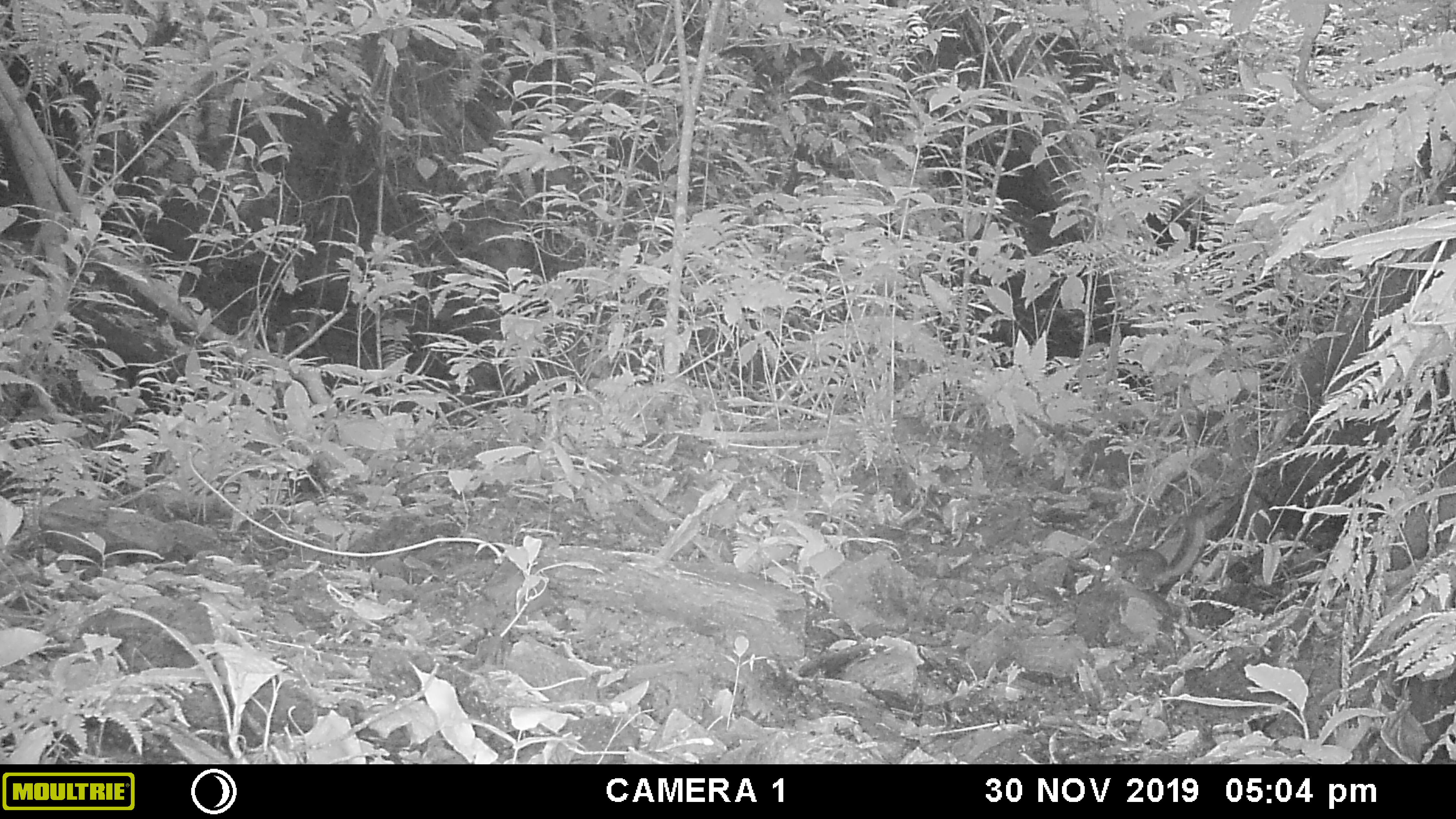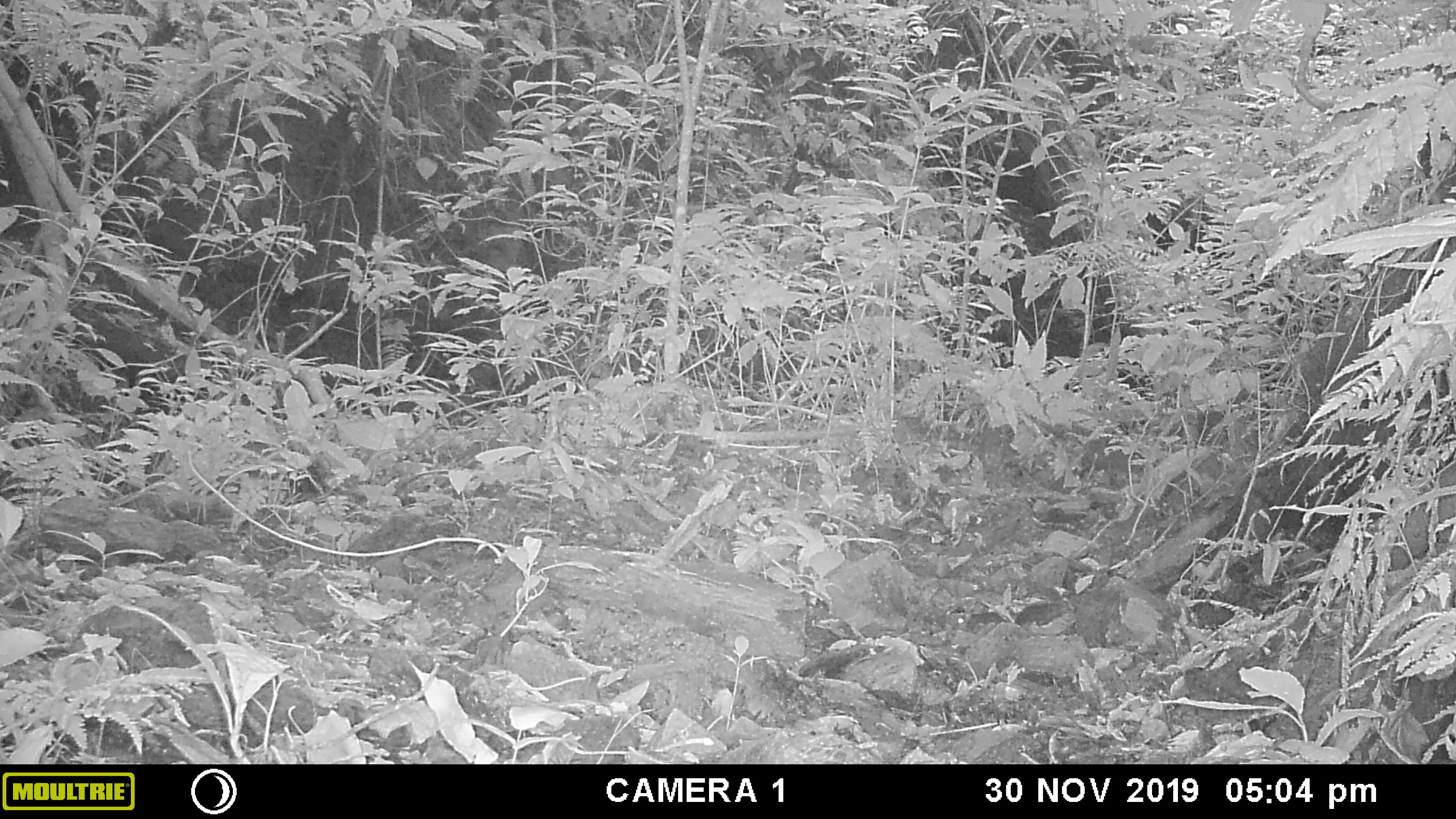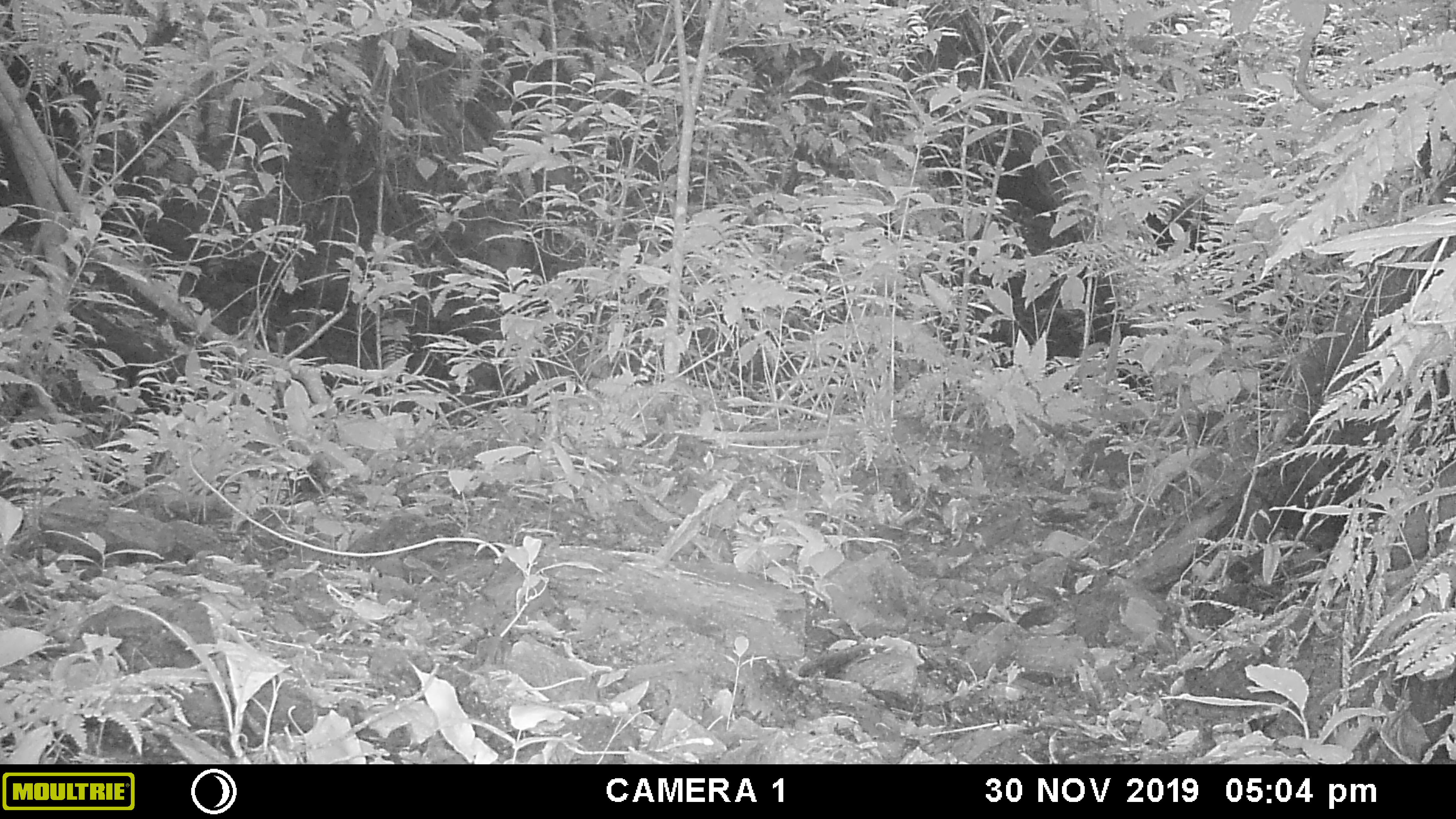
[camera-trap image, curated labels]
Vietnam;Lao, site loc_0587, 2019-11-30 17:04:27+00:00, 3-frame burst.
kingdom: Animalia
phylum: Chordata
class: Mammalia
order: Rodentia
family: Sciuridae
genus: Sciurus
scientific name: Sciurus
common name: squirrel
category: unidentified squirrel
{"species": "unidentified squirrel (squirrel) (Sciurus)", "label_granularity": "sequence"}